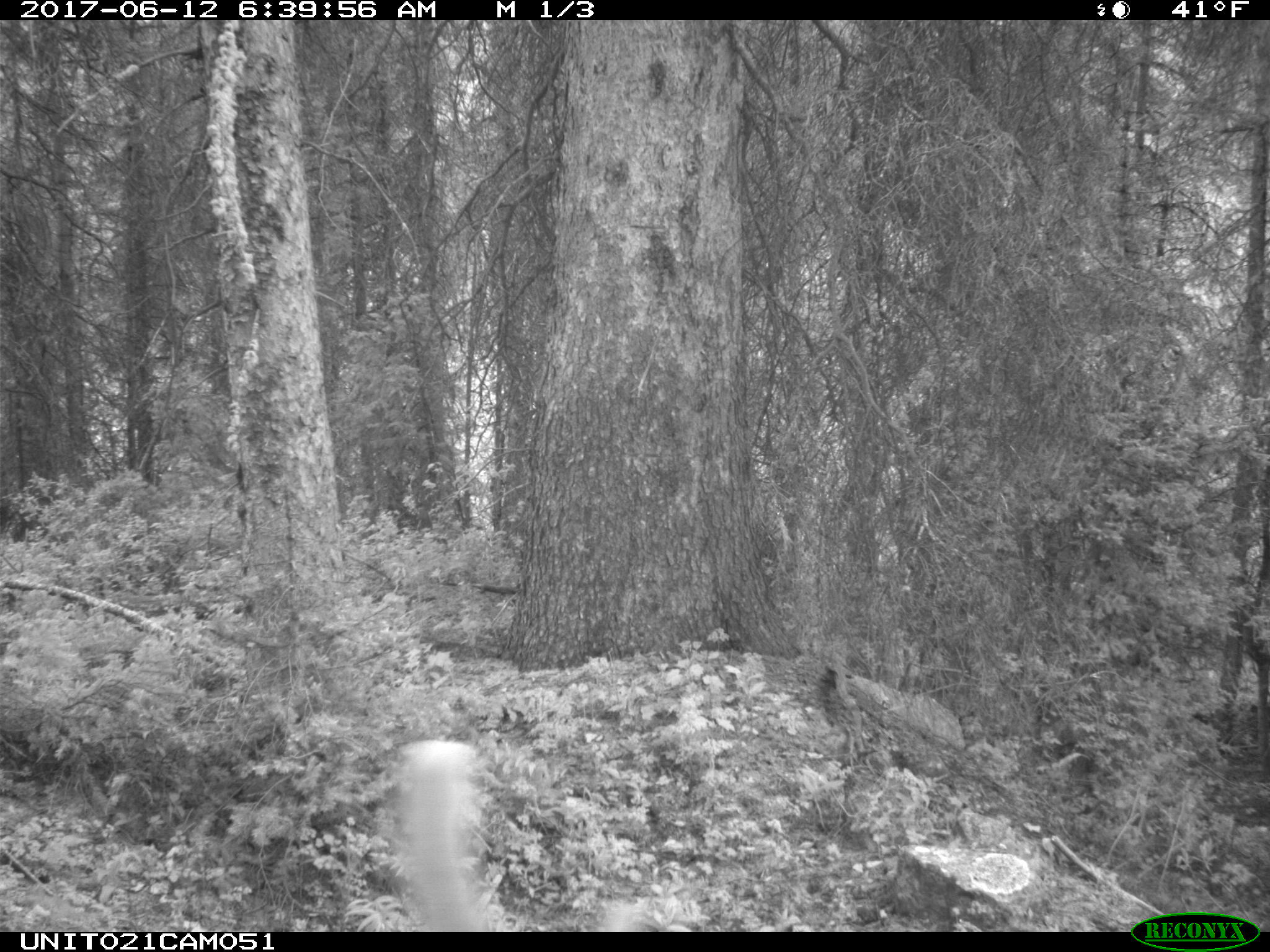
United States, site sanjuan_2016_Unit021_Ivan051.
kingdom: Animalia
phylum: Chordata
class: Mammalia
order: Artiodactyla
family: Cervidae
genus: Cervus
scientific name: Cervus elaphus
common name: red deer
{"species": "Cervus elaphus (red deer)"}